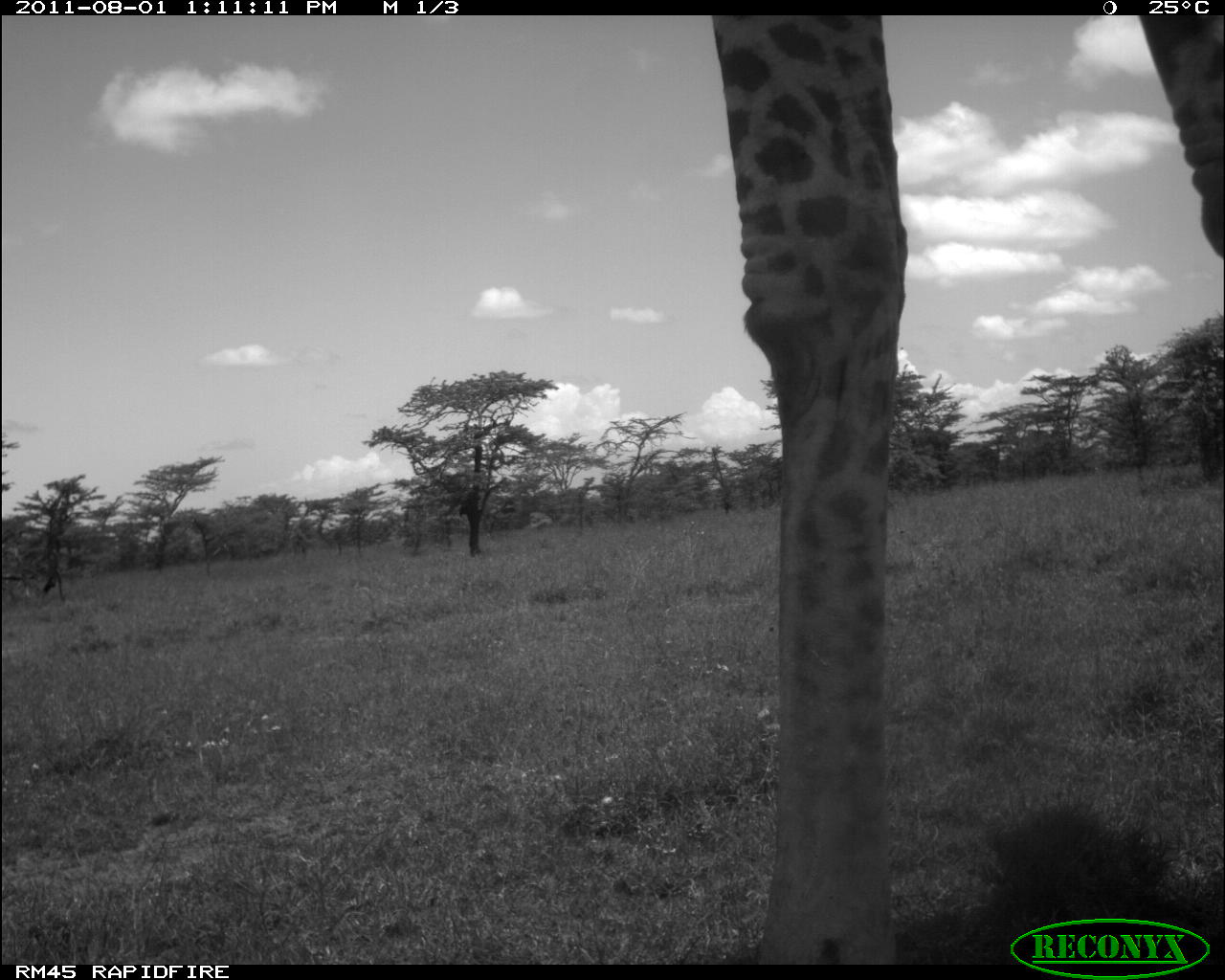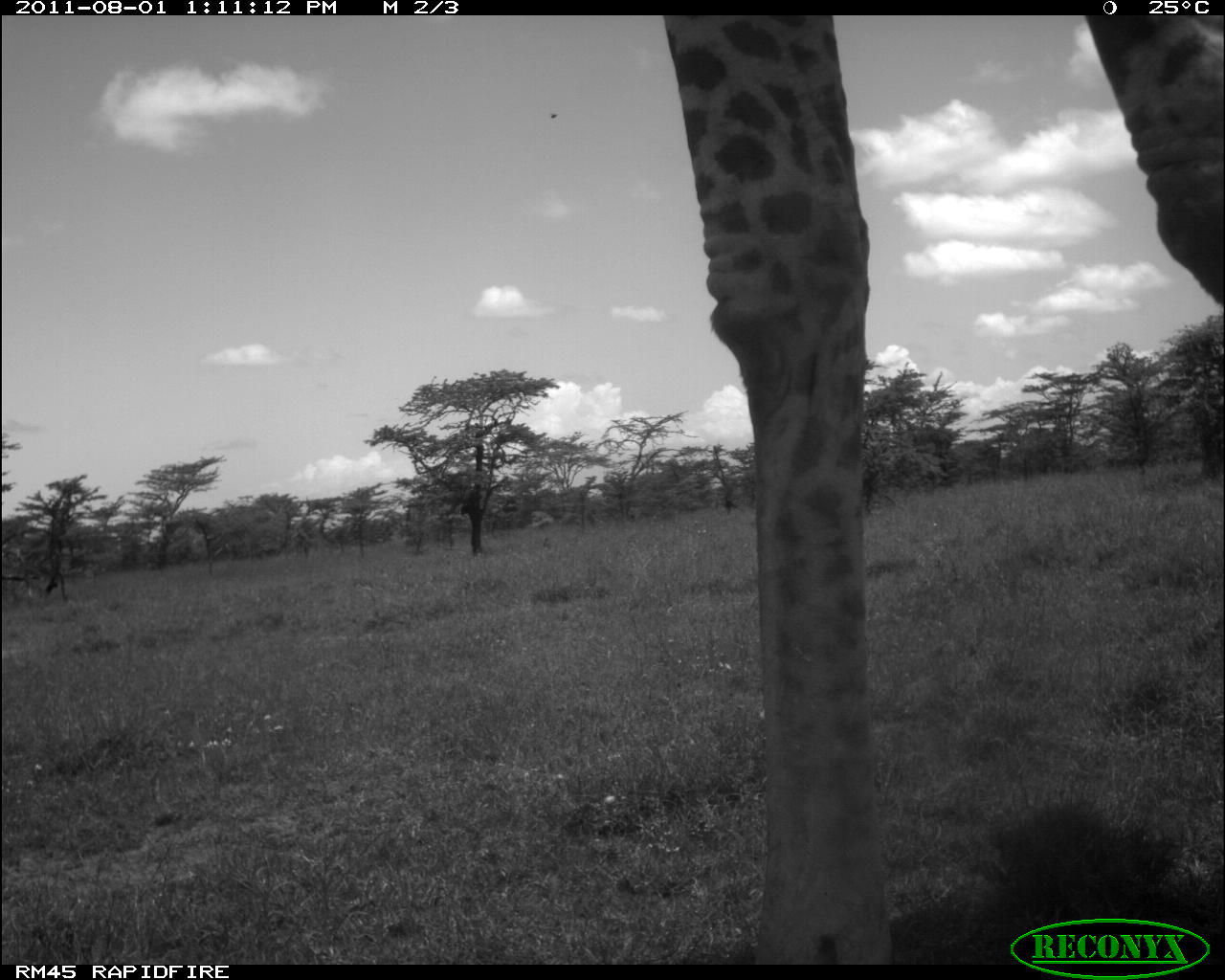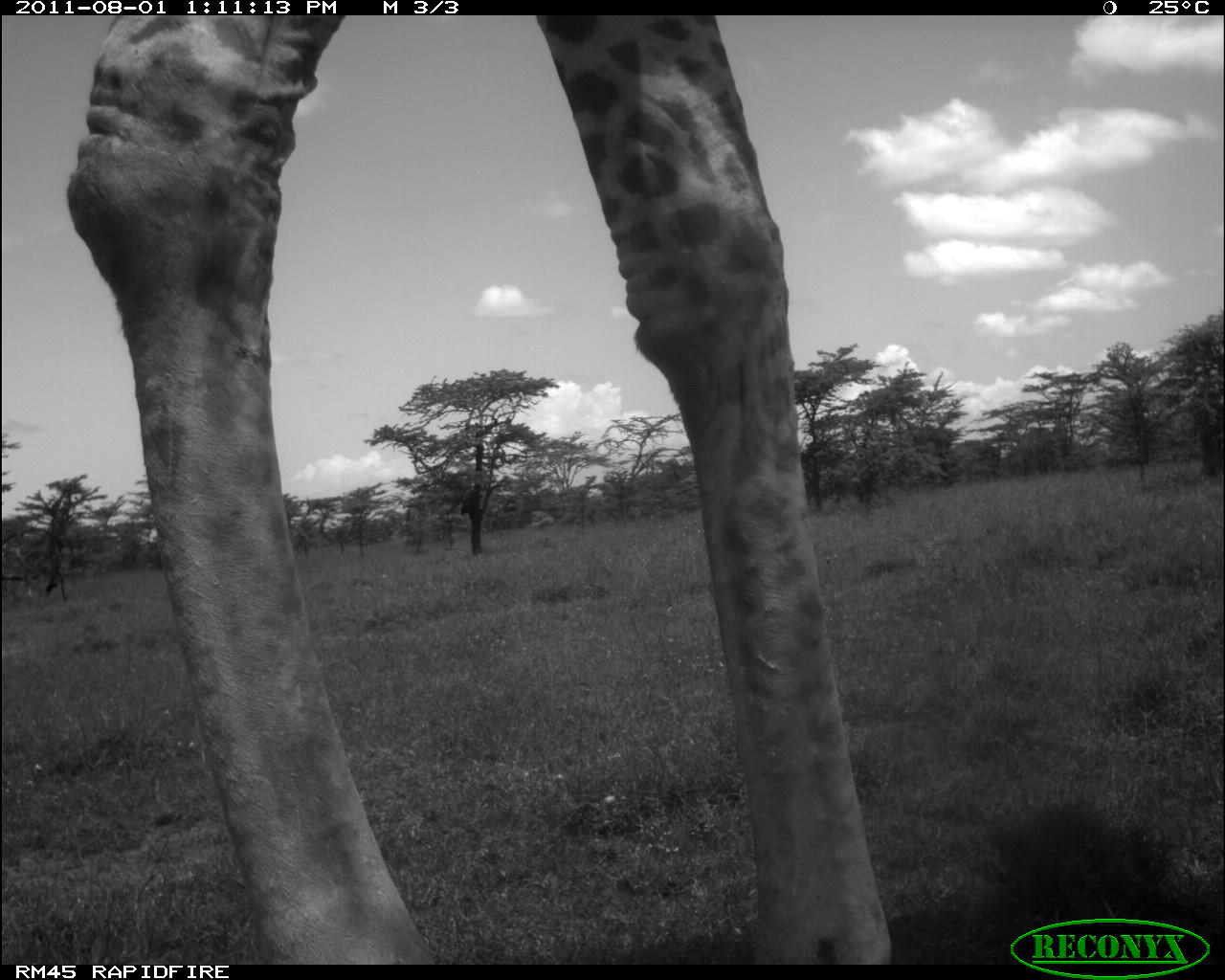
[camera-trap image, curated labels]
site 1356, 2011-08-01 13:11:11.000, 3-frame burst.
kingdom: Animalia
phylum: Chordata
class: Mammalia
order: Artiodactyla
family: Giraffidae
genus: Giraffa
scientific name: Giraffa camelopardalis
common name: giraffe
Giraffa camelopardalis (giraffe), count 1.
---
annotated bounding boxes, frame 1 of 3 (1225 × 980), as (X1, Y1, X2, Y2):
giraffa camelopardalis: (707, 15, 1219, 961)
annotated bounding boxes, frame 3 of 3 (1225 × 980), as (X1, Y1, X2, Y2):
giraffa camelopardalis: (58, 12, 894, 959)